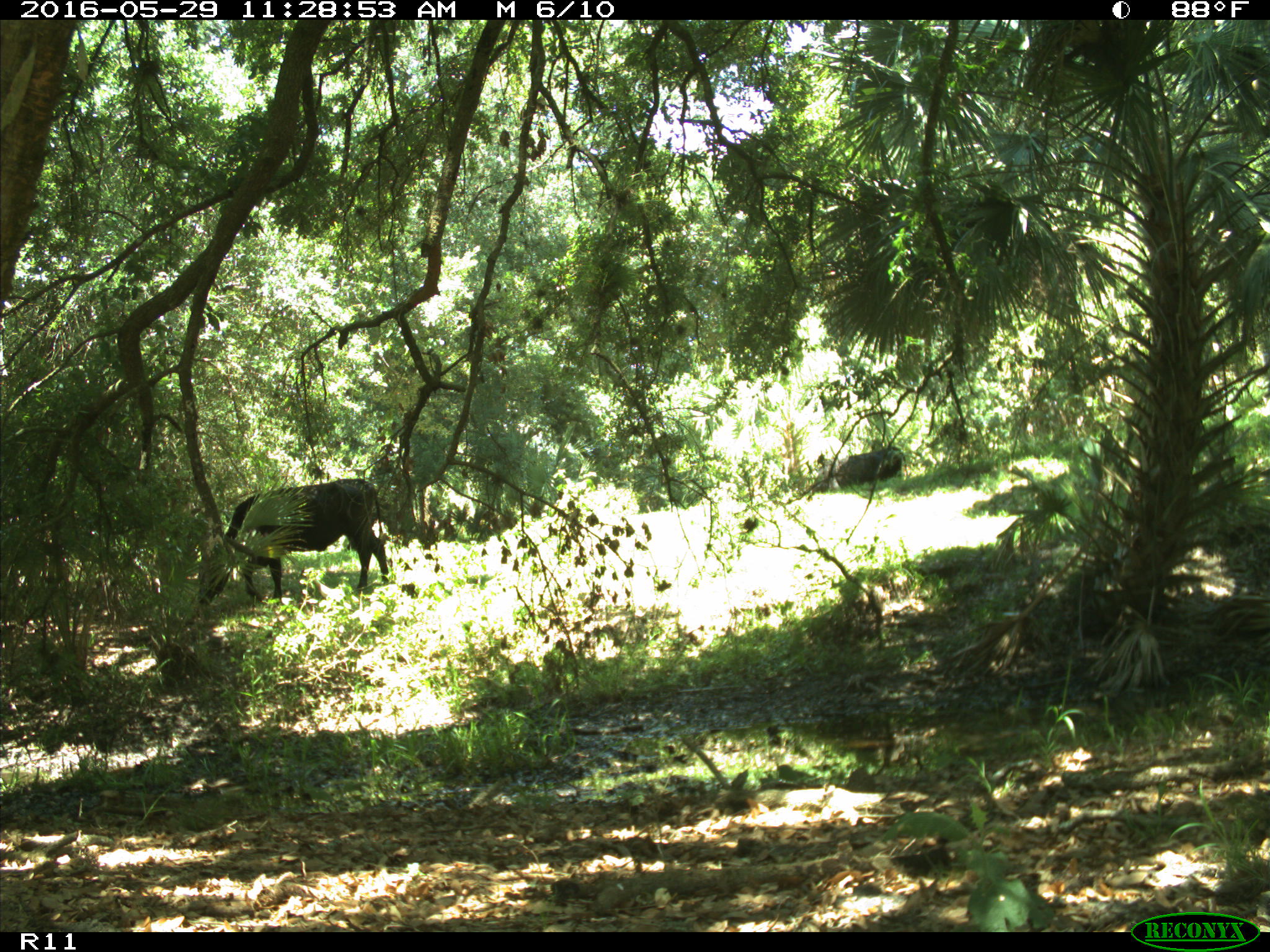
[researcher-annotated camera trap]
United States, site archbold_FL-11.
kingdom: Animalia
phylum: Chordata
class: Mammalia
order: Artiodactyla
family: Bovidae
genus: Bos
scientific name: Bos taurus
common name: domestic cow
Bos taurus (domestic cow).